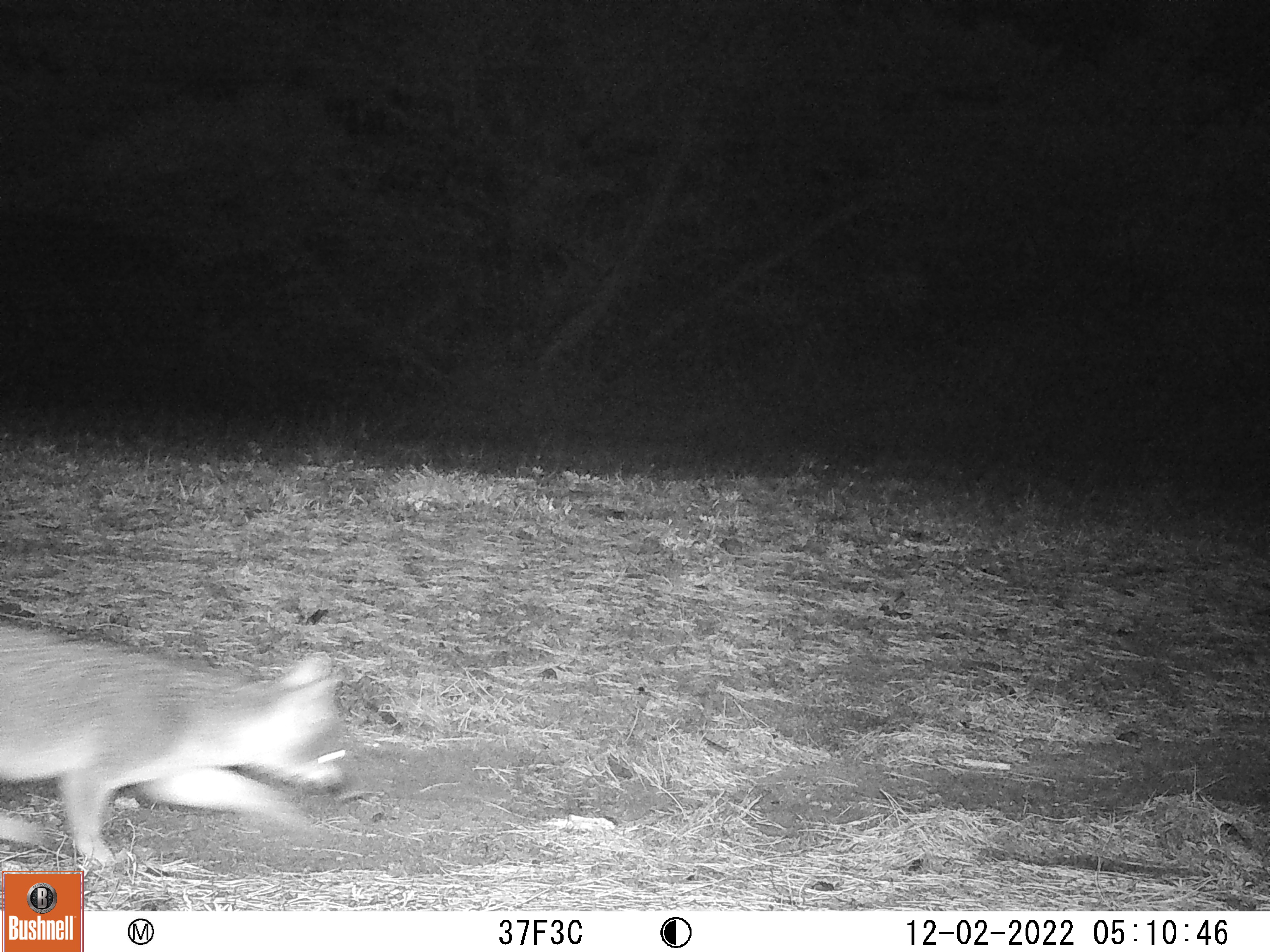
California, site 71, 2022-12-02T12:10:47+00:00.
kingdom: Animalia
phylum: Chordata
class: Mammalia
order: Carnivora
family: Canidae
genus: Urocyon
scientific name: Urocyon cinereoargenteus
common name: gray fox